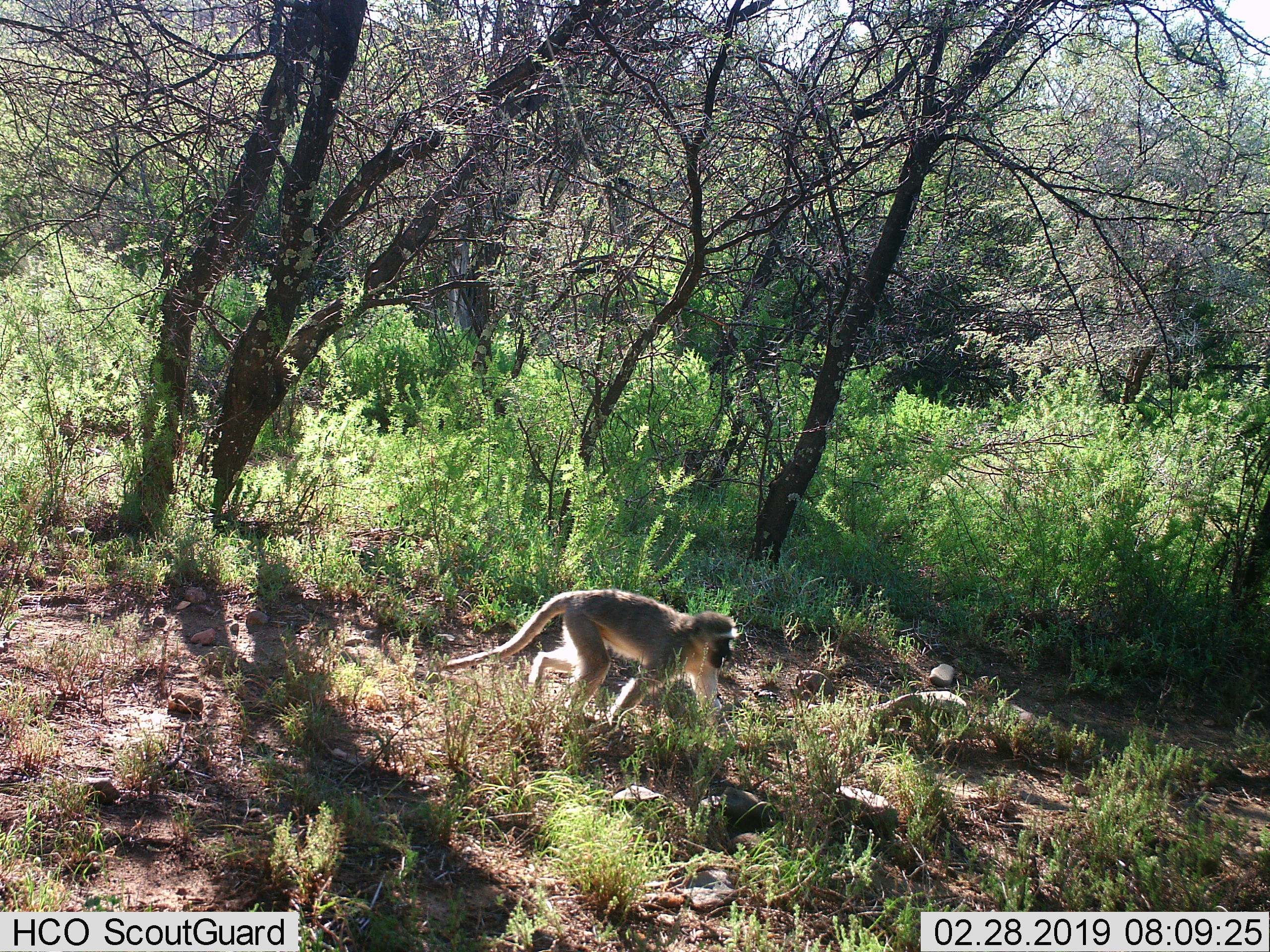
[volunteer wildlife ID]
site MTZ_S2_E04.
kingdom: Animalia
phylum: Chordata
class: Mammalia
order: Primates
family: Cercopithecidae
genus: Chlorocebus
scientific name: Chlorocebus pygerythrus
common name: vervet monkey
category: monkeyvervet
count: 1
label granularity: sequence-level